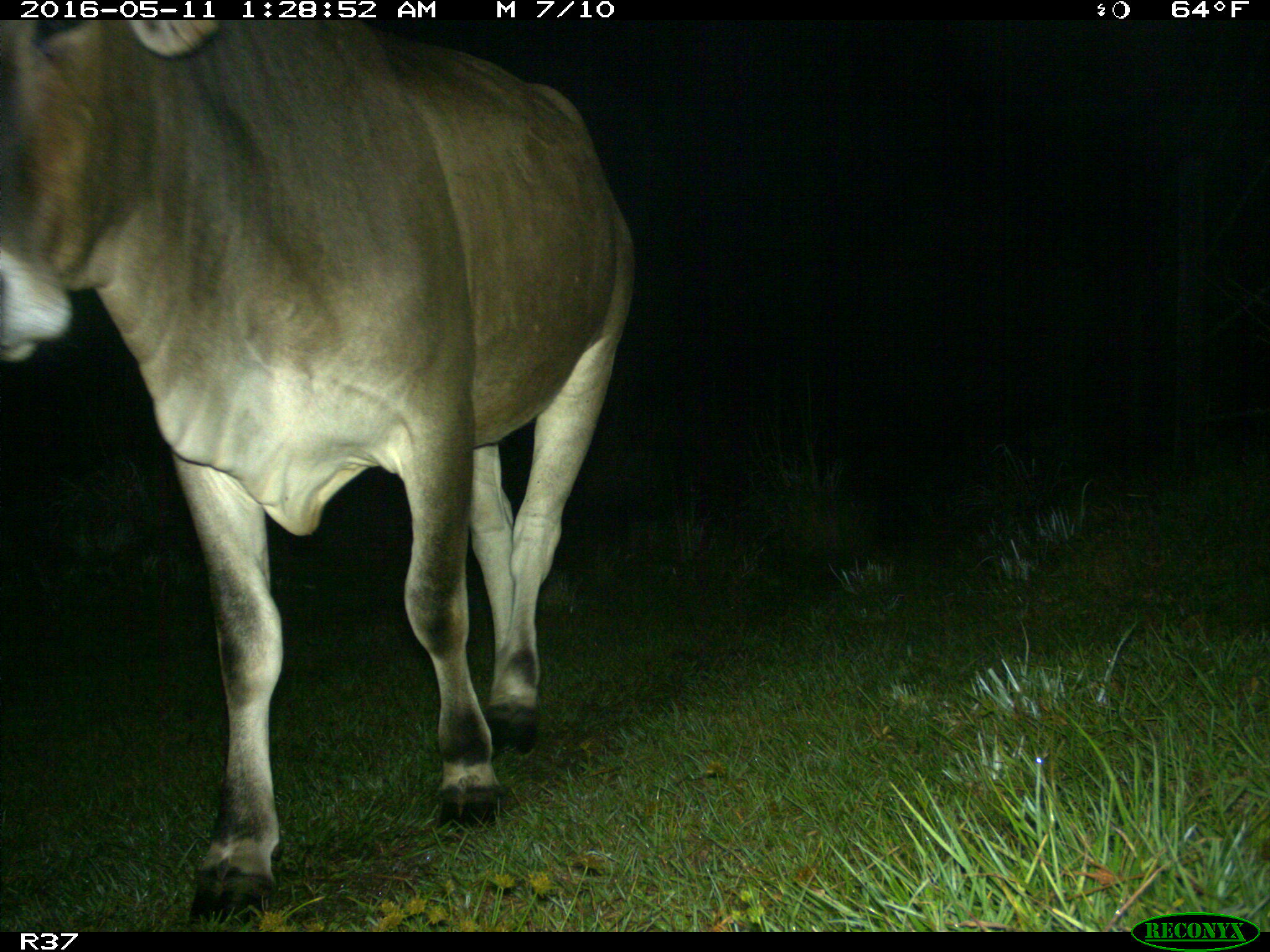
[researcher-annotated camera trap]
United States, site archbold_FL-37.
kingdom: Animalia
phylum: Chordata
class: Mammalia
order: Artiodactyla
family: Bovidae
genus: Bos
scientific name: Bos taurus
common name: domestic cow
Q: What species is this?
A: Bos taurus (domestic cow).